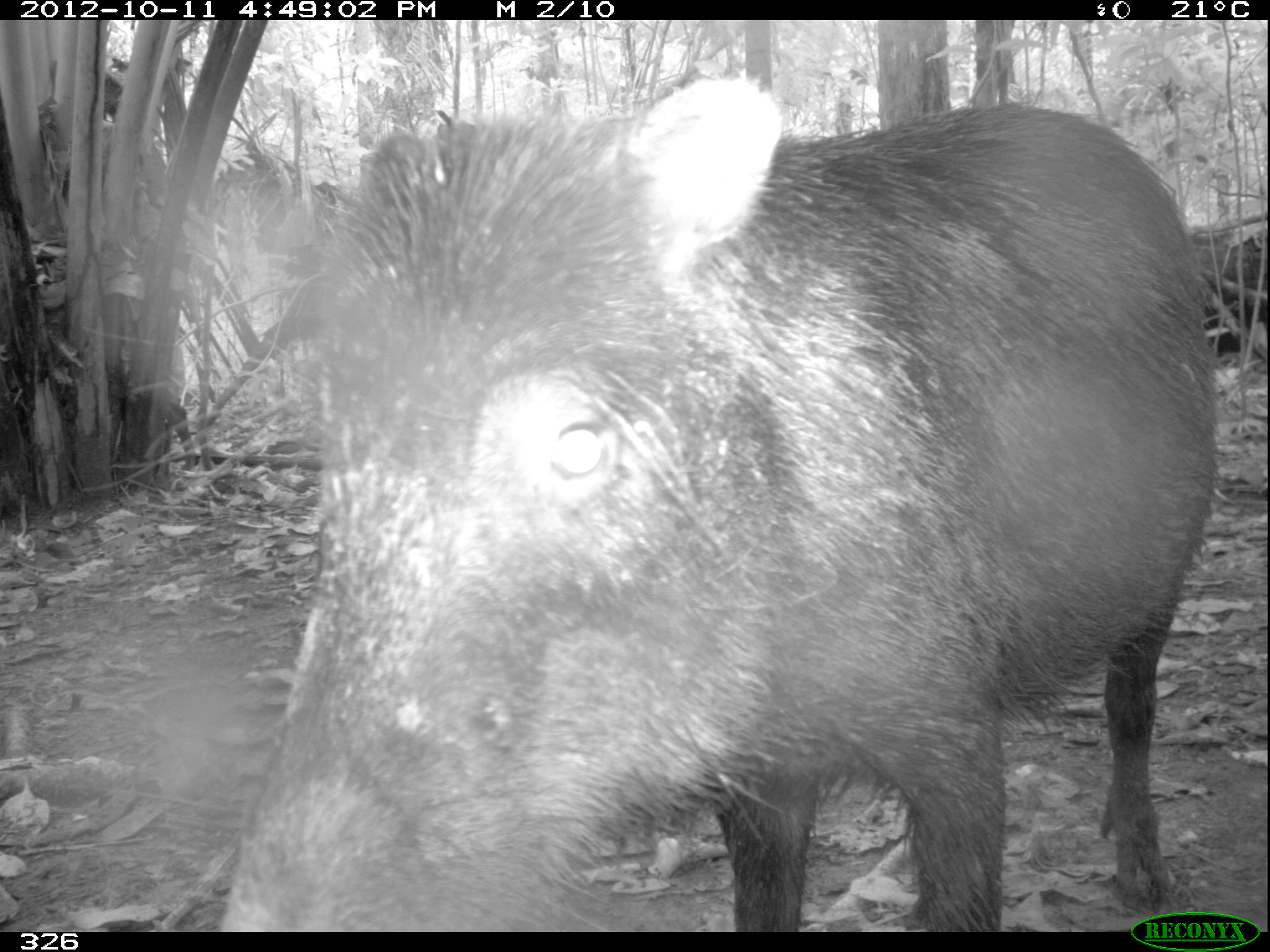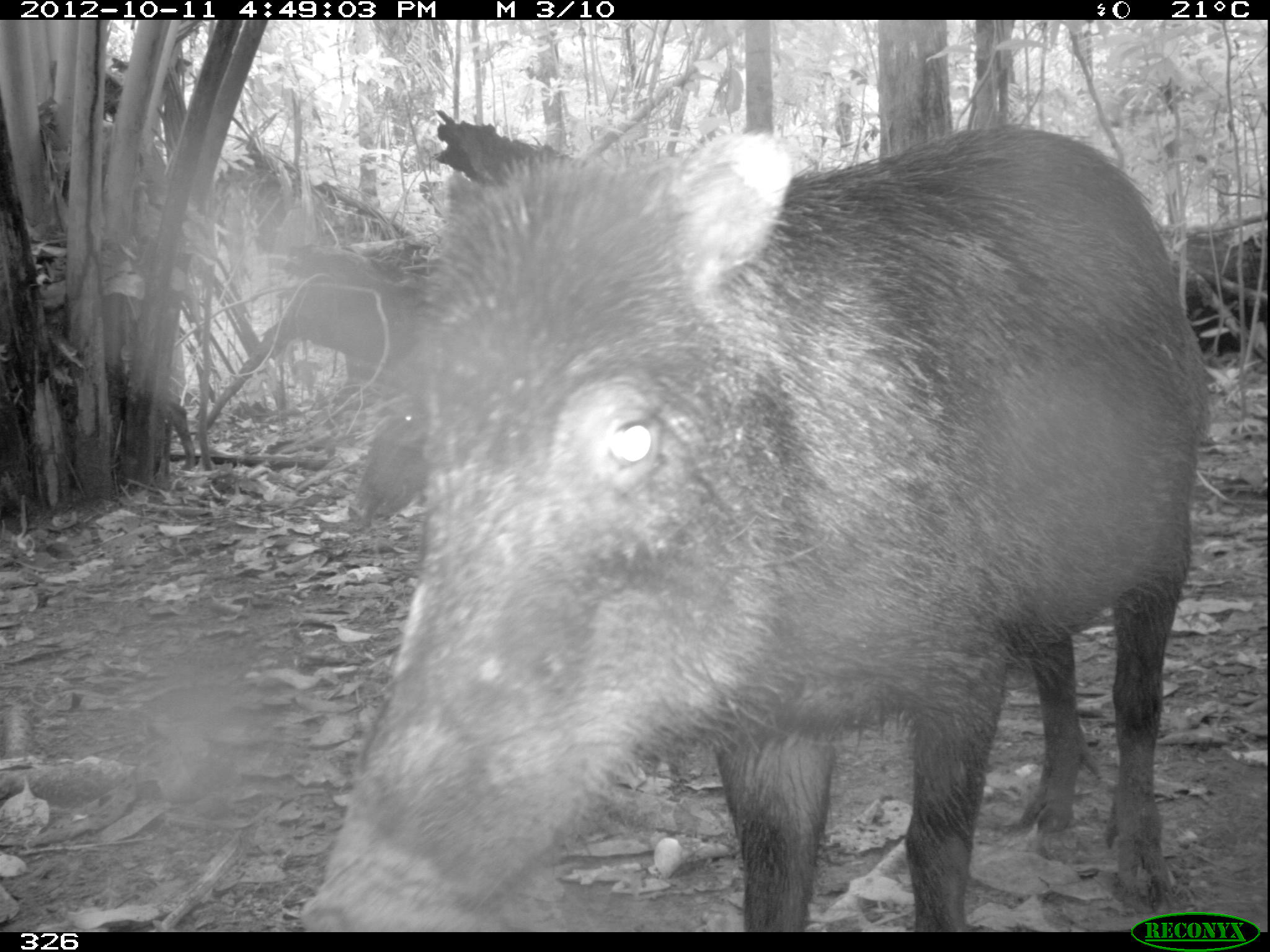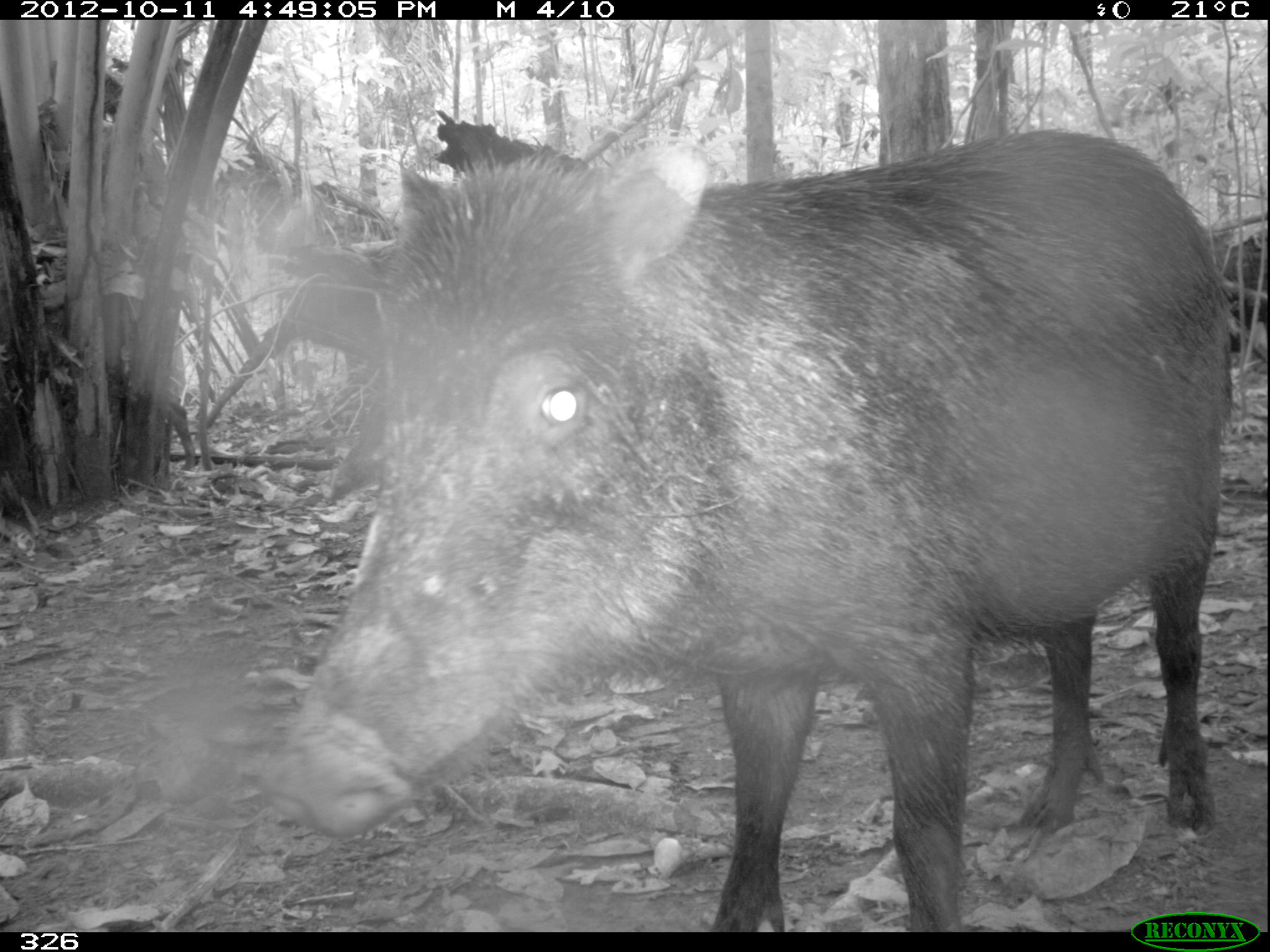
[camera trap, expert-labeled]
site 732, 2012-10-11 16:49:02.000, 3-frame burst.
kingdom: Animalia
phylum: Chordata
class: Mammalia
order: Artiodactyla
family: Tayassuidae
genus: Tayassu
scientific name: Tayassu pecari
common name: white-lipped peccary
Tayassu pecari (white-lipped peccary).